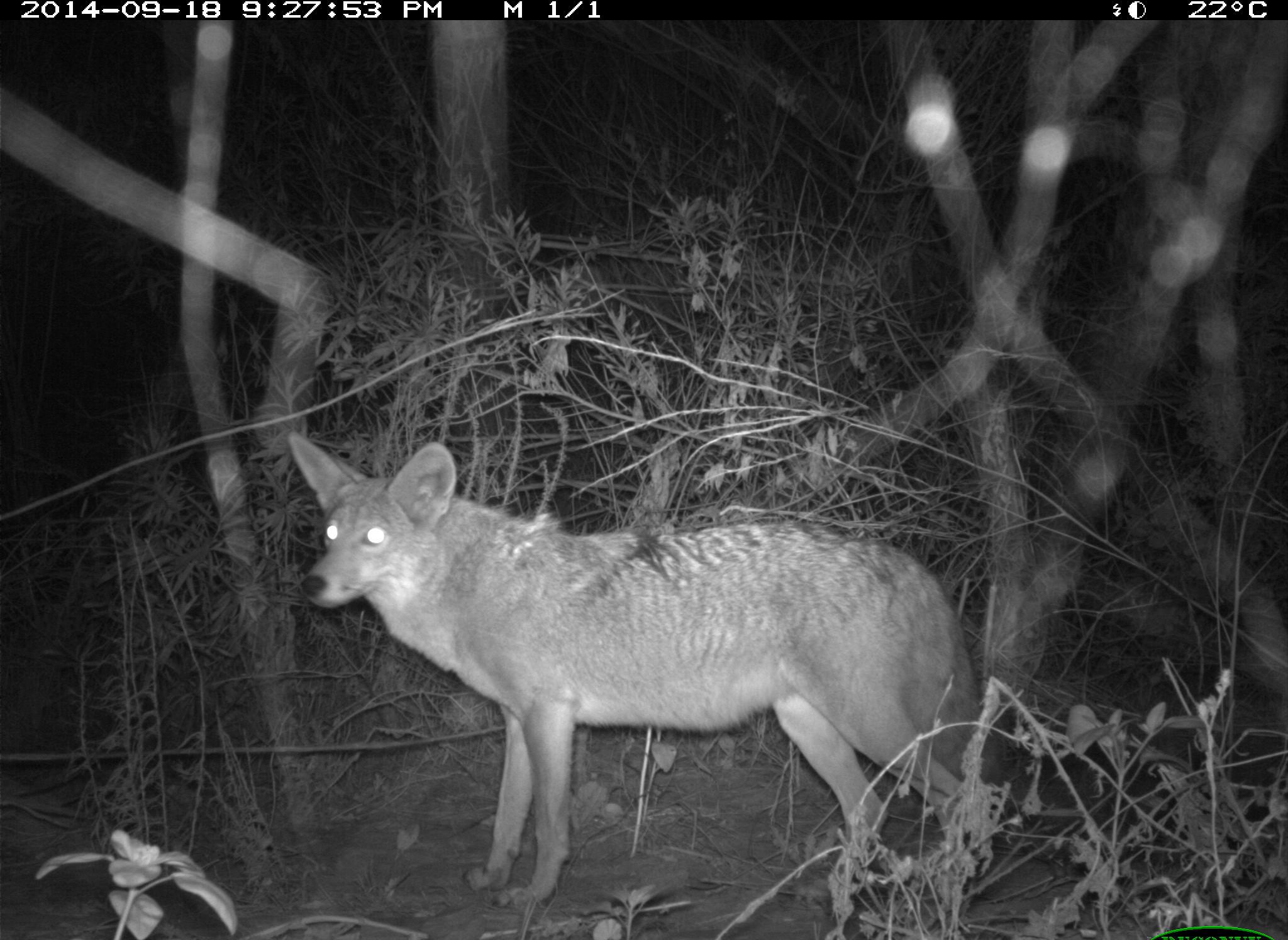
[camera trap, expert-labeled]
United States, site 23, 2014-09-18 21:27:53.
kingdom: Animalia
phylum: Chordata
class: Mammalia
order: Carnivora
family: Canidae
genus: Canis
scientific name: Canis latrans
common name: coyote